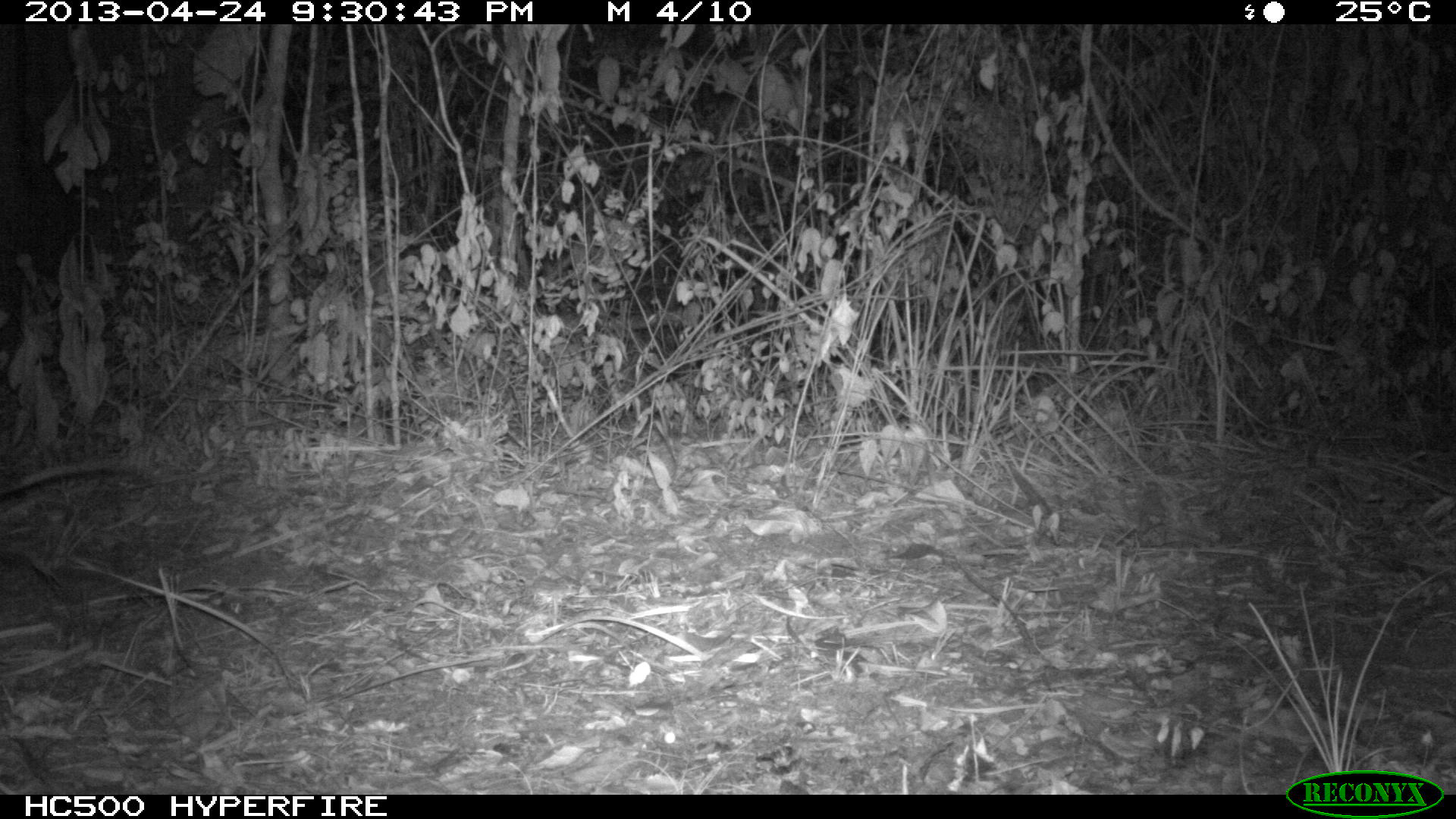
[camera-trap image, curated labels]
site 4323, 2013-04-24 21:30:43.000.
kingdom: Animalia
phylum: Chordata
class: Mammalia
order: Didelphimorphia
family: Didelphidae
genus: Didelphis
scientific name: Didelphis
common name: american opossums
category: didelphis sp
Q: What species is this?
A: Didelphis sp (american opossums) (Didelphis).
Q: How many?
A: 1.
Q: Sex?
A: Female.